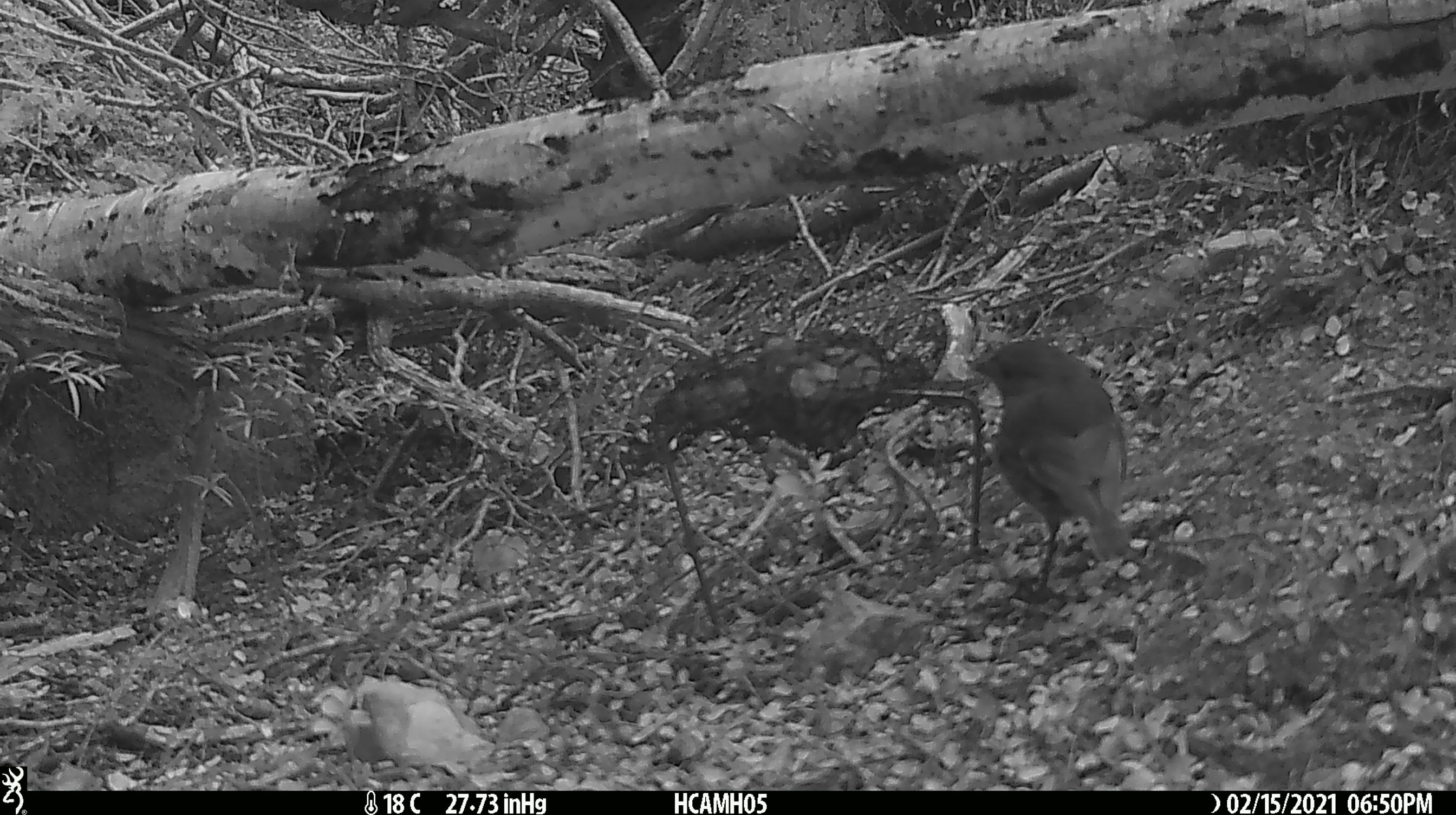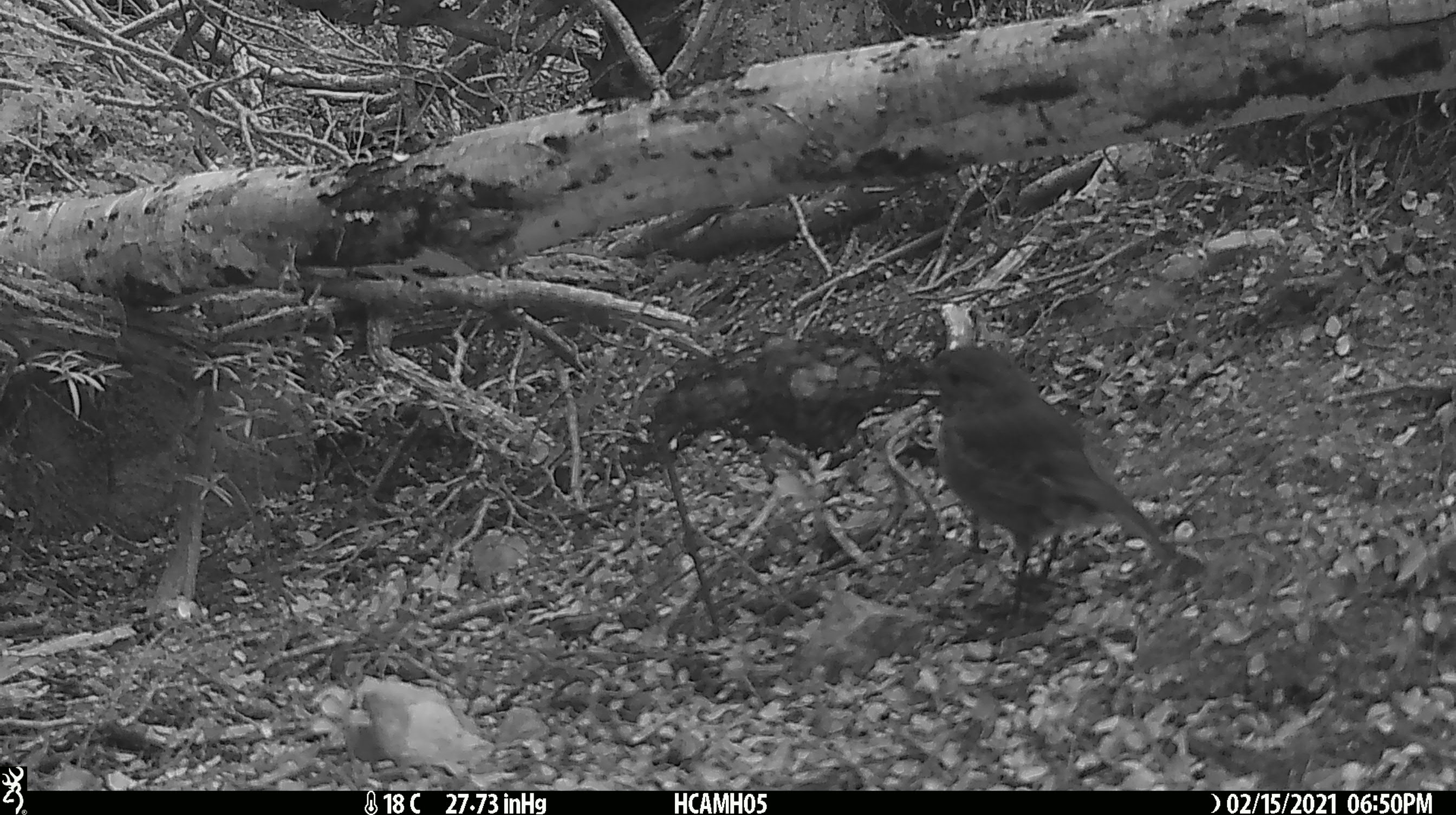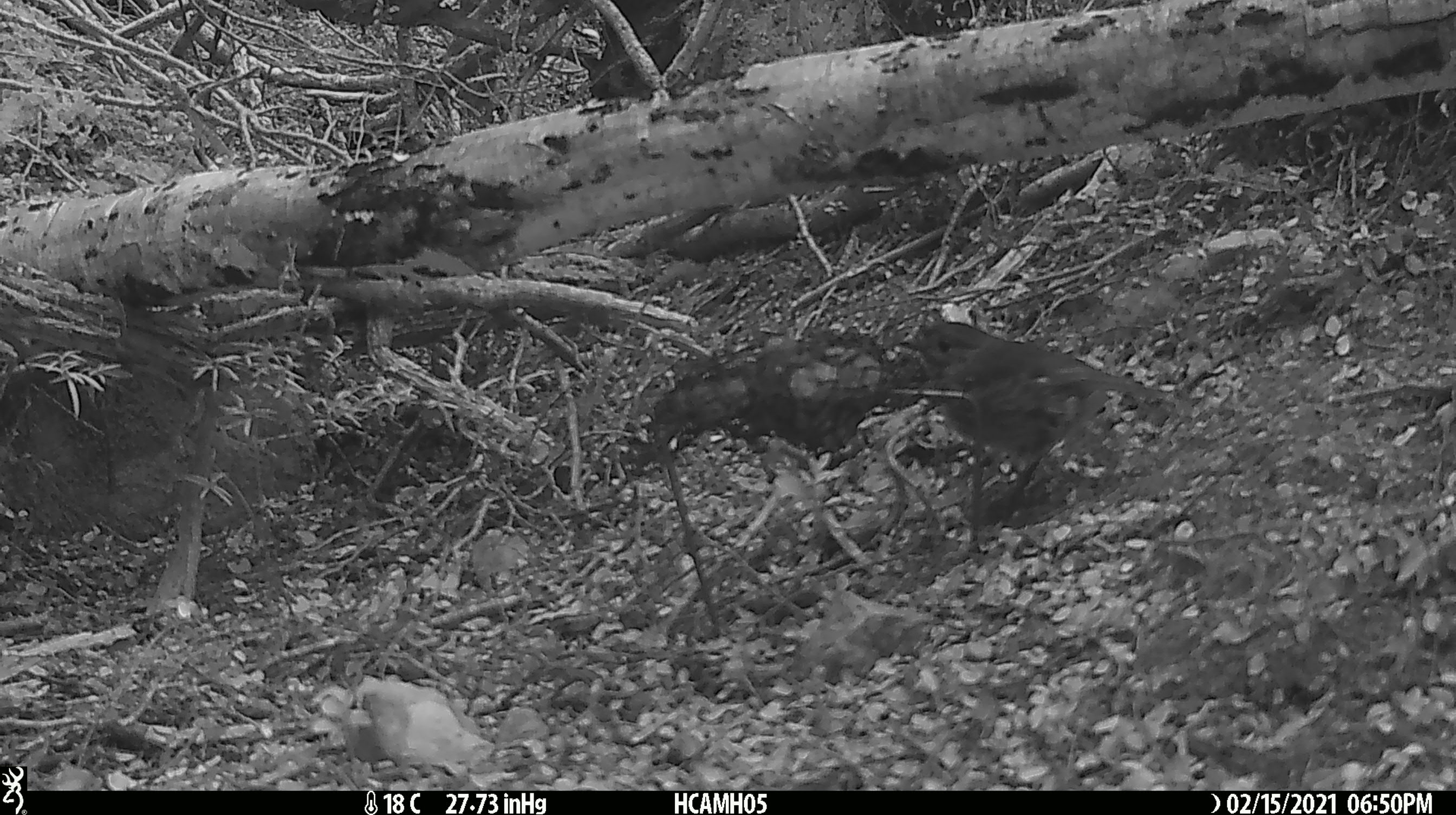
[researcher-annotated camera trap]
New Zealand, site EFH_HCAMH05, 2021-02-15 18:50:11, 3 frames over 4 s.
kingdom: Animalia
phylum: Chordata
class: Aves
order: Passeriformes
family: Petroicidae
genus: Petroica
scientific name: Petroica australis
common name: new zealand robin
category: robin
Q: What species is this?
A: Robin (new zealand robin) (Petroica australis).